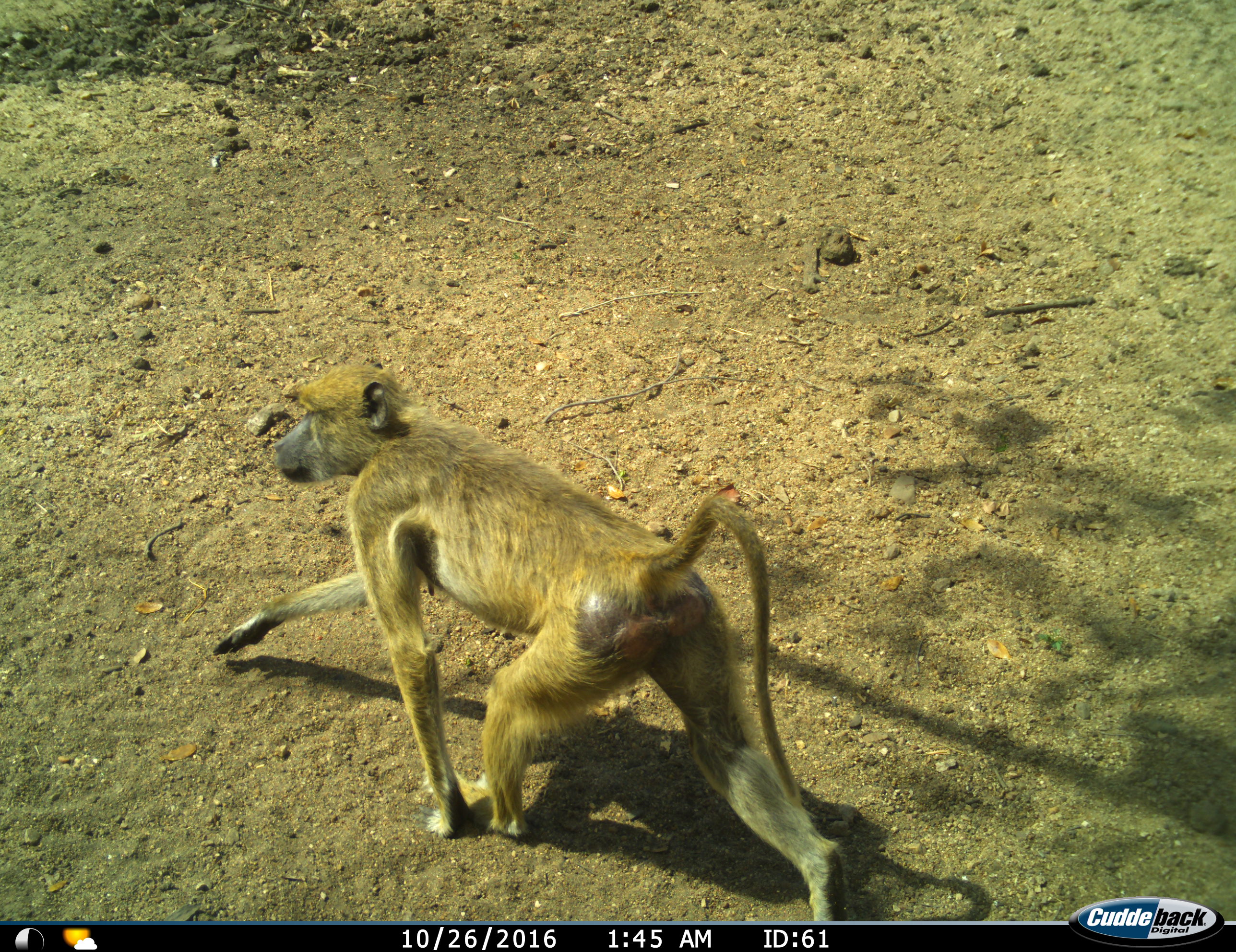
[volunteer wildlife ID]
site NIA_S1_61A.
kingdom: Animalia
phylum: Chordata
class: Mammalia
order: Primates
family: Cercopithecidae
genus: Papio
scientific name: Papio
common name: baboon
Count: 1.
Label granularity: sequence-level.